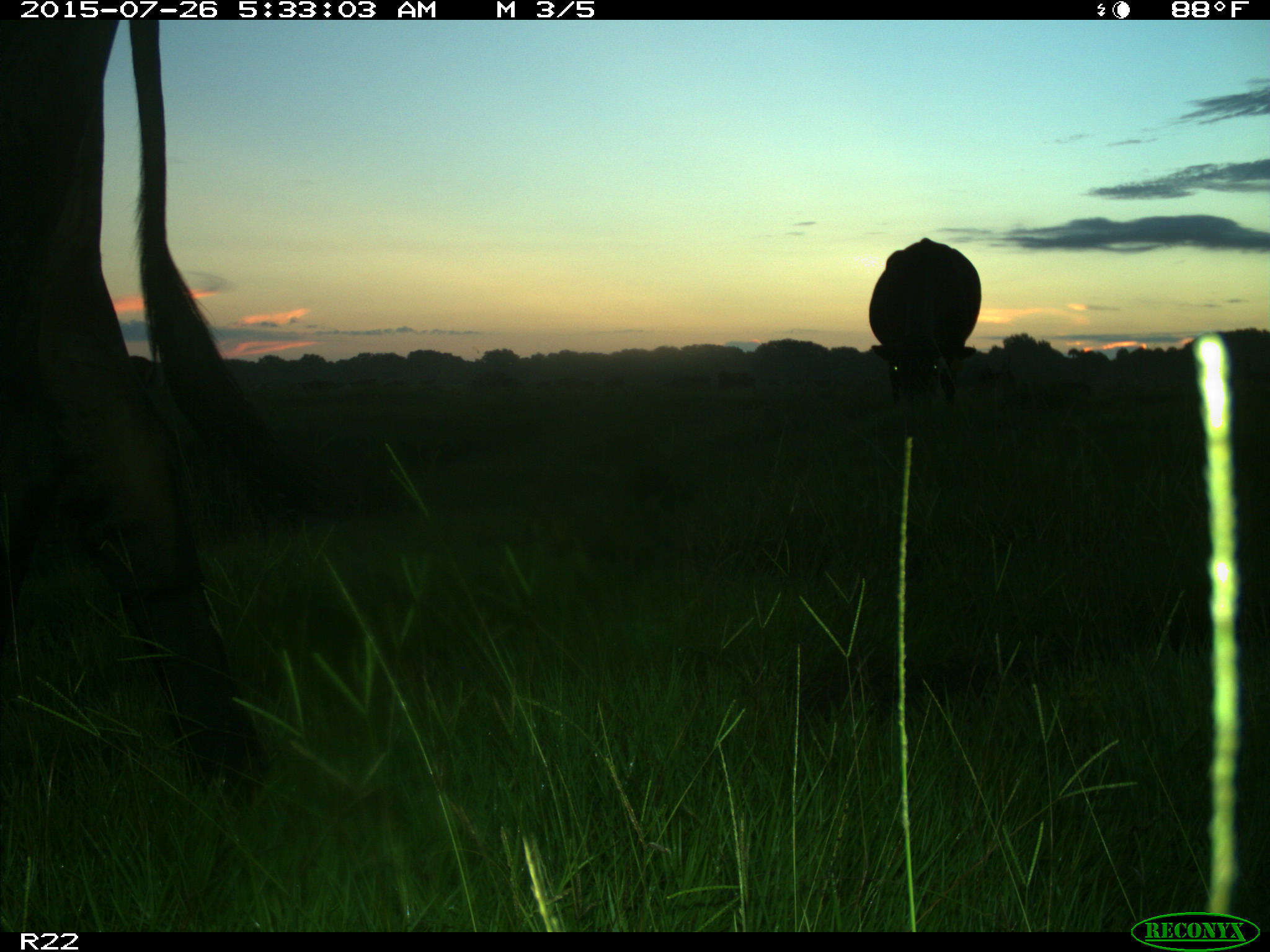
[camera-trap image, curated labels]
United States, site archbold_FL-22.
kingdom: Animalia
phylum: Chordata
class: Mammalia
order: Artiodactyla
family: Bovidae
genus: Bos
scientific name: Bos taurus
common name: domestic cow